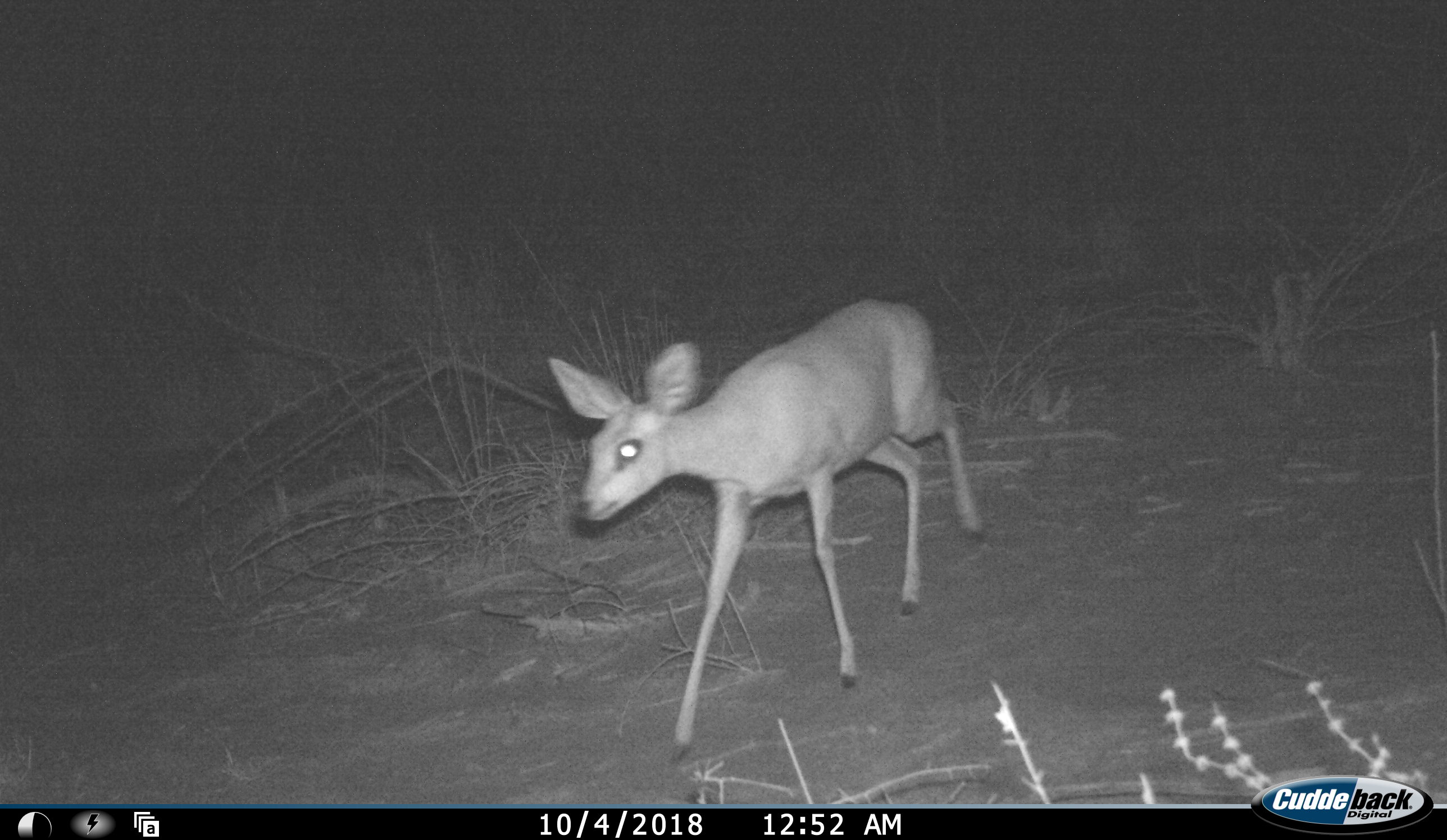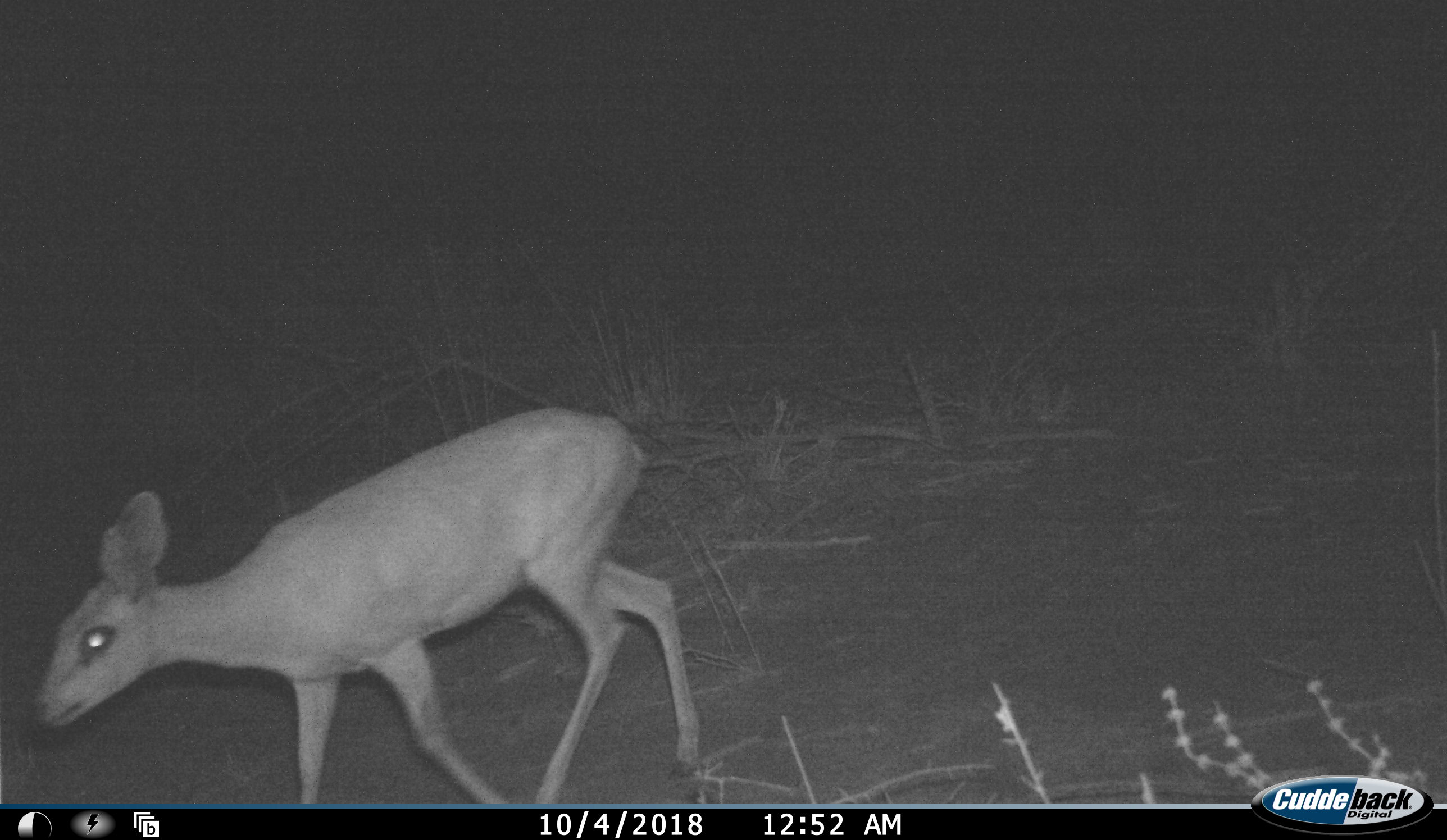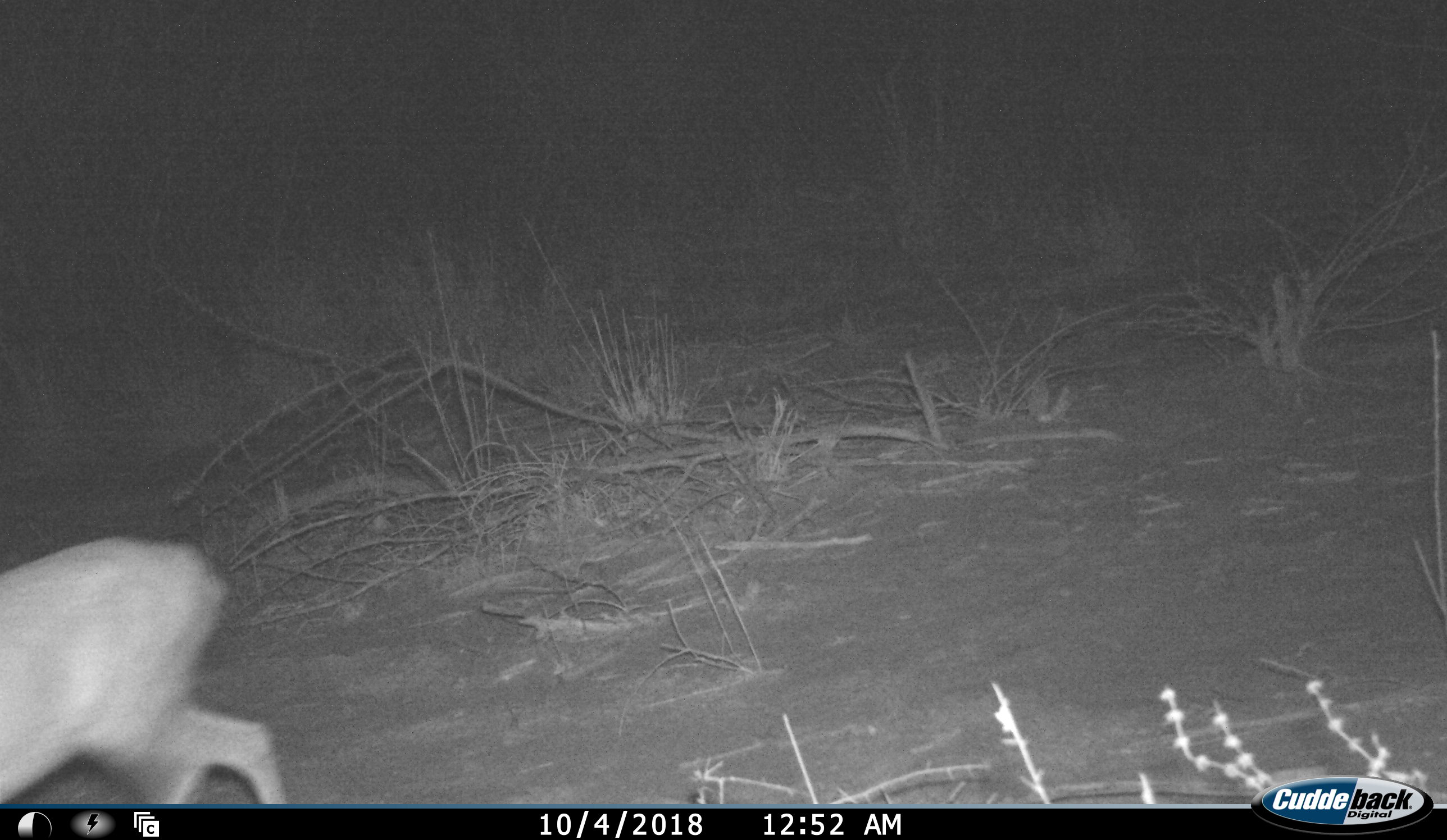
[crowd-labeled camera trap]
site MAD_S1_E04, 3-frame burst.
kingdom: Animalia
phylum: Chordata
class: Mammalia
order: Artiodactyla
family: Bovidae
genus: Raphicerus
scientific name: Raphicerus campestris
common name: steenbok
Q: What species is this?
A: Steenbok (Raphicerus campestris).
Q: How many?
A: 1.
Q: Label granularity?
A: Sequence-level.